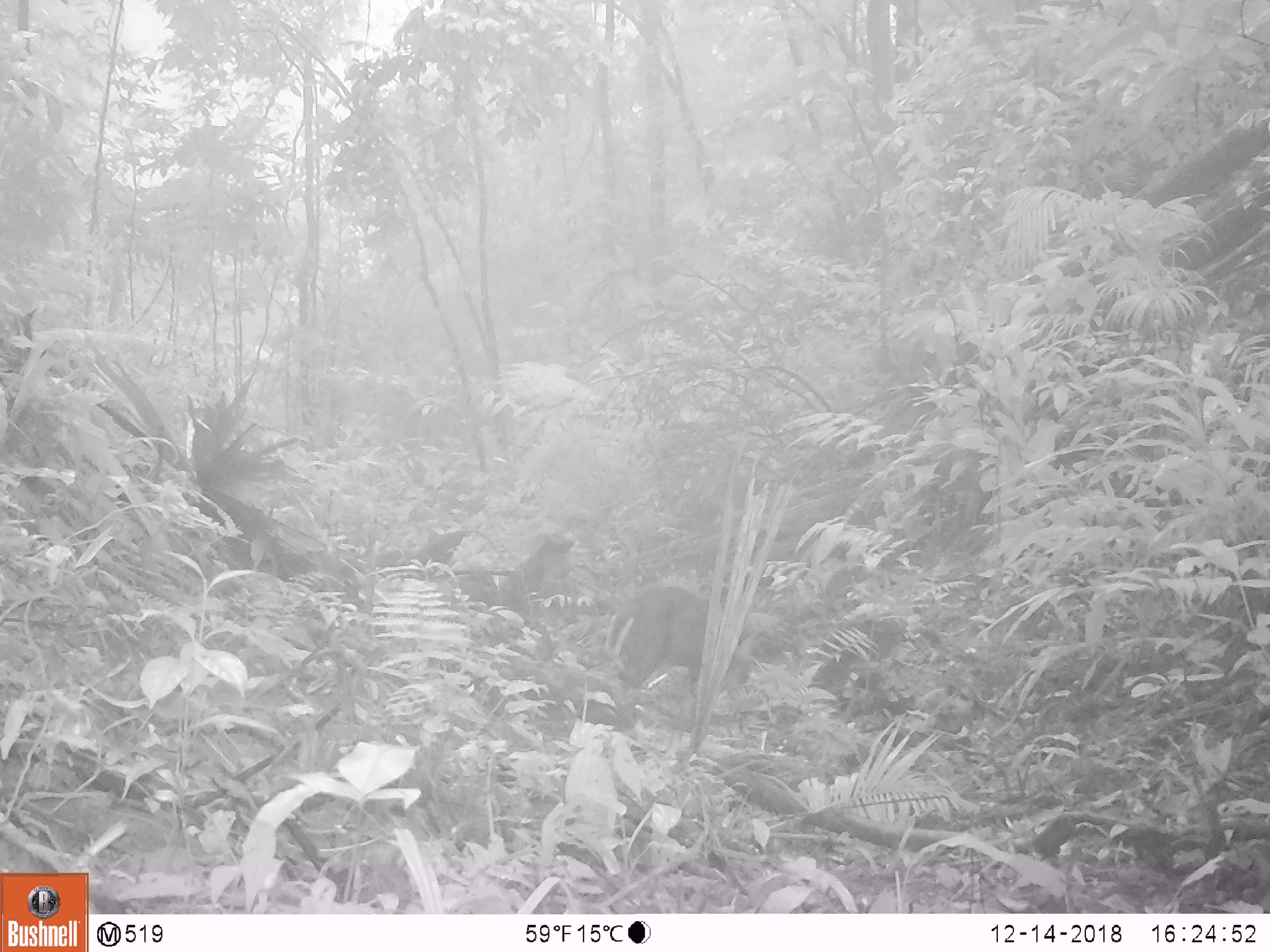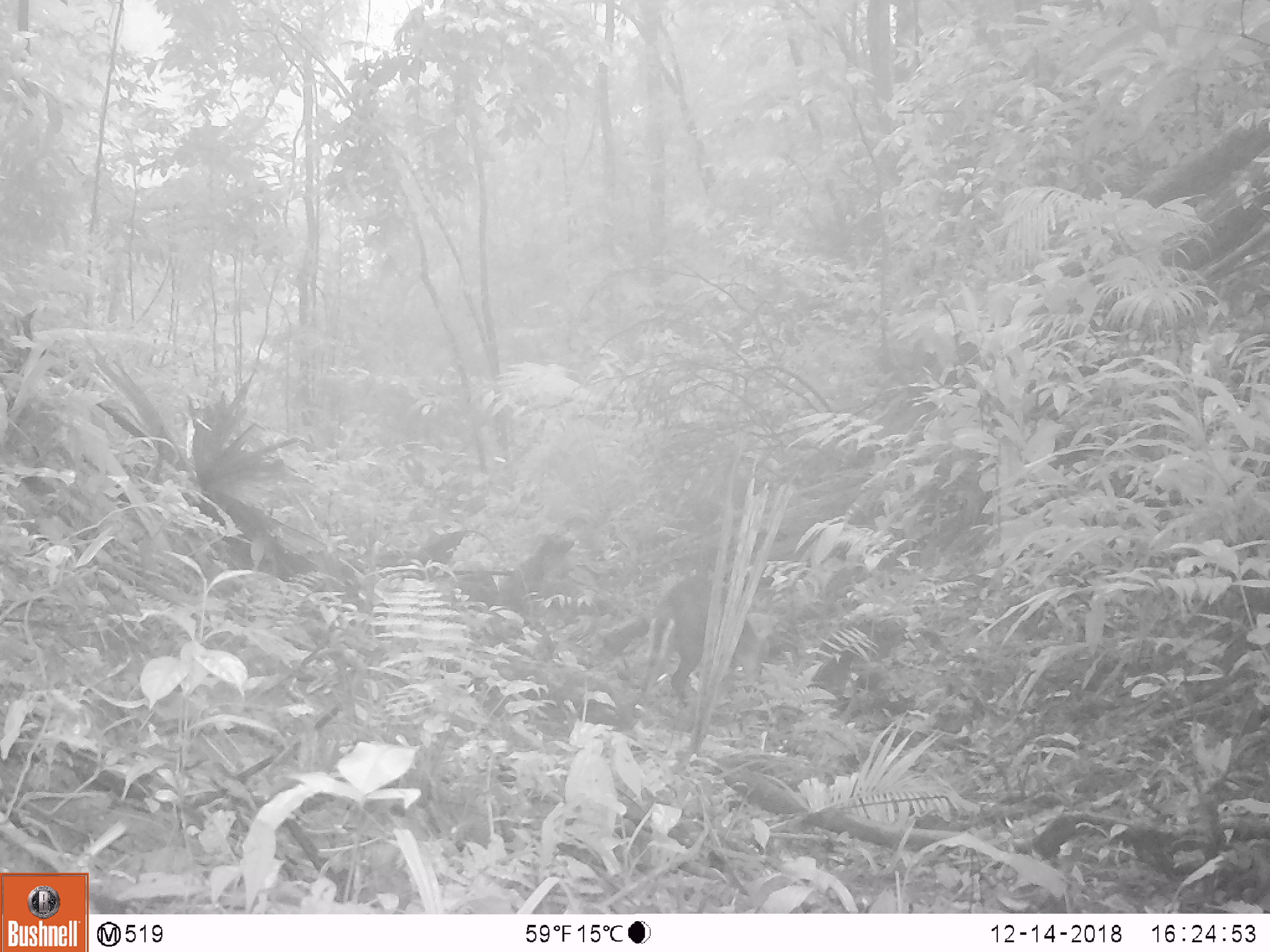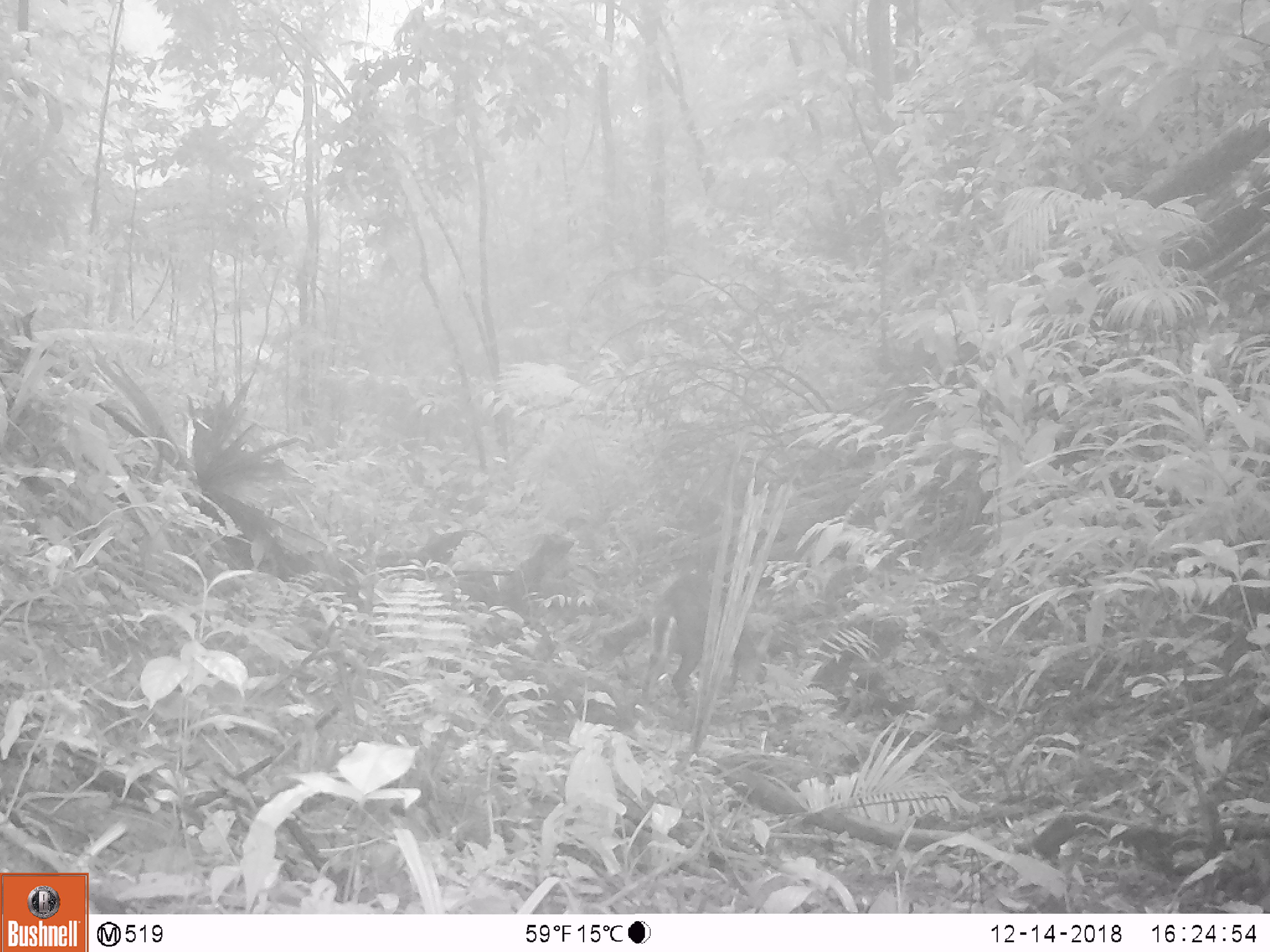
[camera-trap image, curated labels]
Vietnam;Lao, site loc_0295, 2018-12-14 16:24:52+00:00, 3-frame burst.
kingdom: Animalia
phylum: Chordata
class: Mammalia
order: Artiodactyla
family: Cervidae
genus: Muntiacus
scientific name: Muntiacus rooseveltorum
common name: roosevelt's muntjac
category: roosevelts muntjac group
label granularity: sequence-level